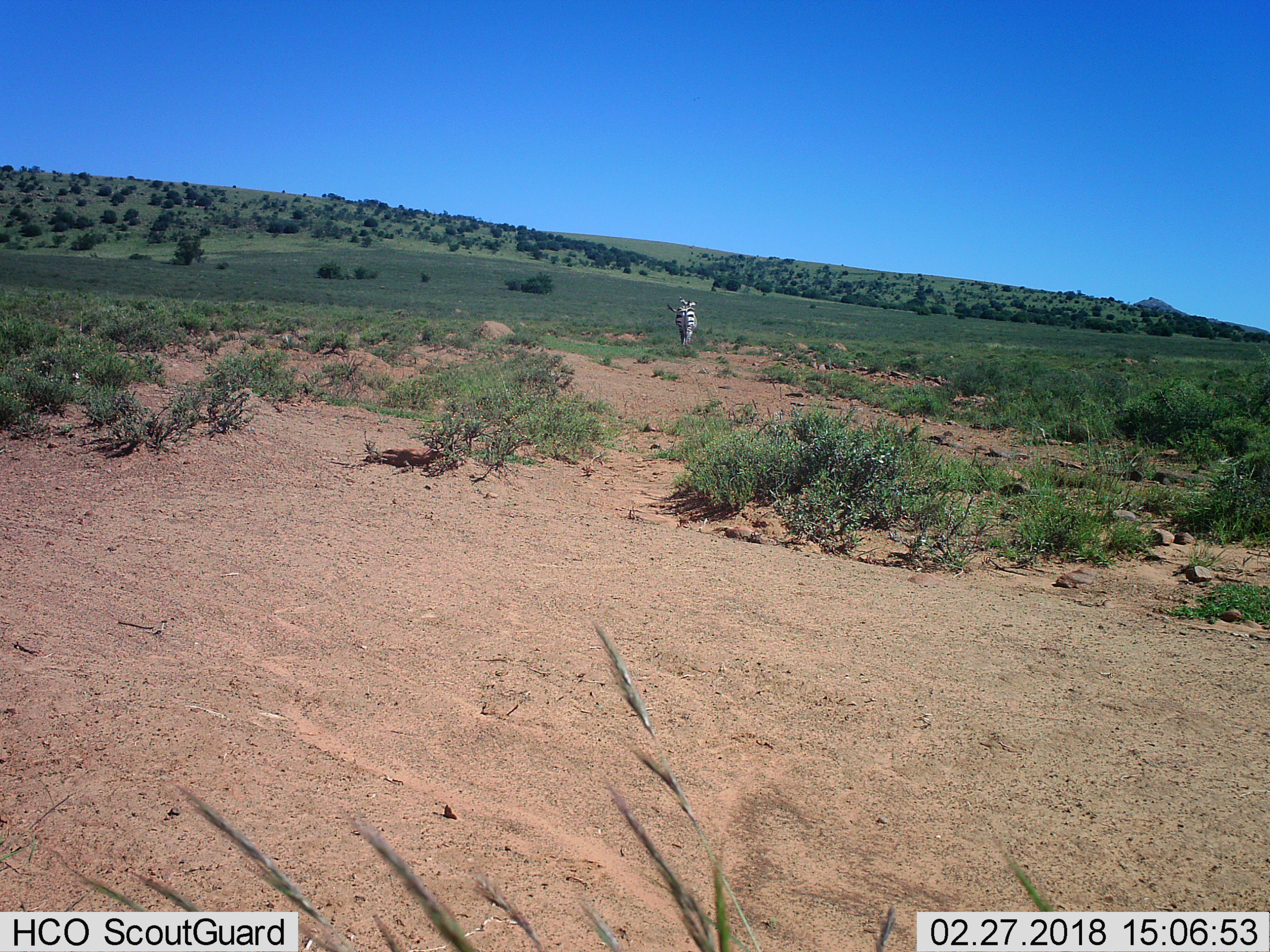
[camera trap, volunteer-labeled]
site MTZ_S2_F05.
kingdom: Animalia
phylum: Chordata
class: Mammalia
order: Perissodactyla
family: Equidae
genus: Equus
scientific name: Equus zebra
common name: mountain zebra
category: zebramountain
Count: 1.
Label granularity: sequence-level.